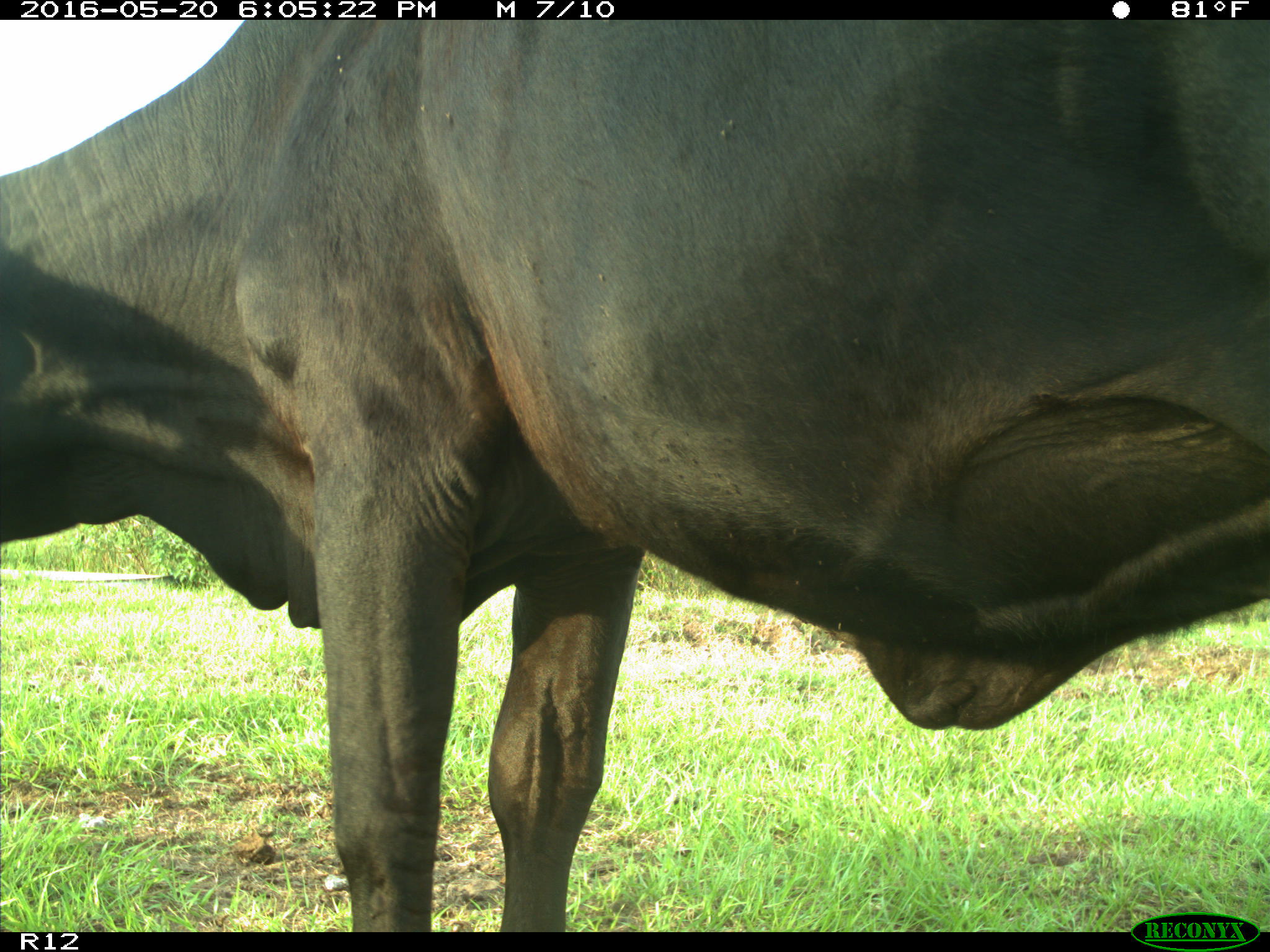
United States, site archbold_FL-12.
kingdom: Animalia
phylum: Chordata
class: Mammalia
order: Artiodactyla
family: Bovidae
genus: Bos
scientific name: Bos taurus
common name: domestic cow